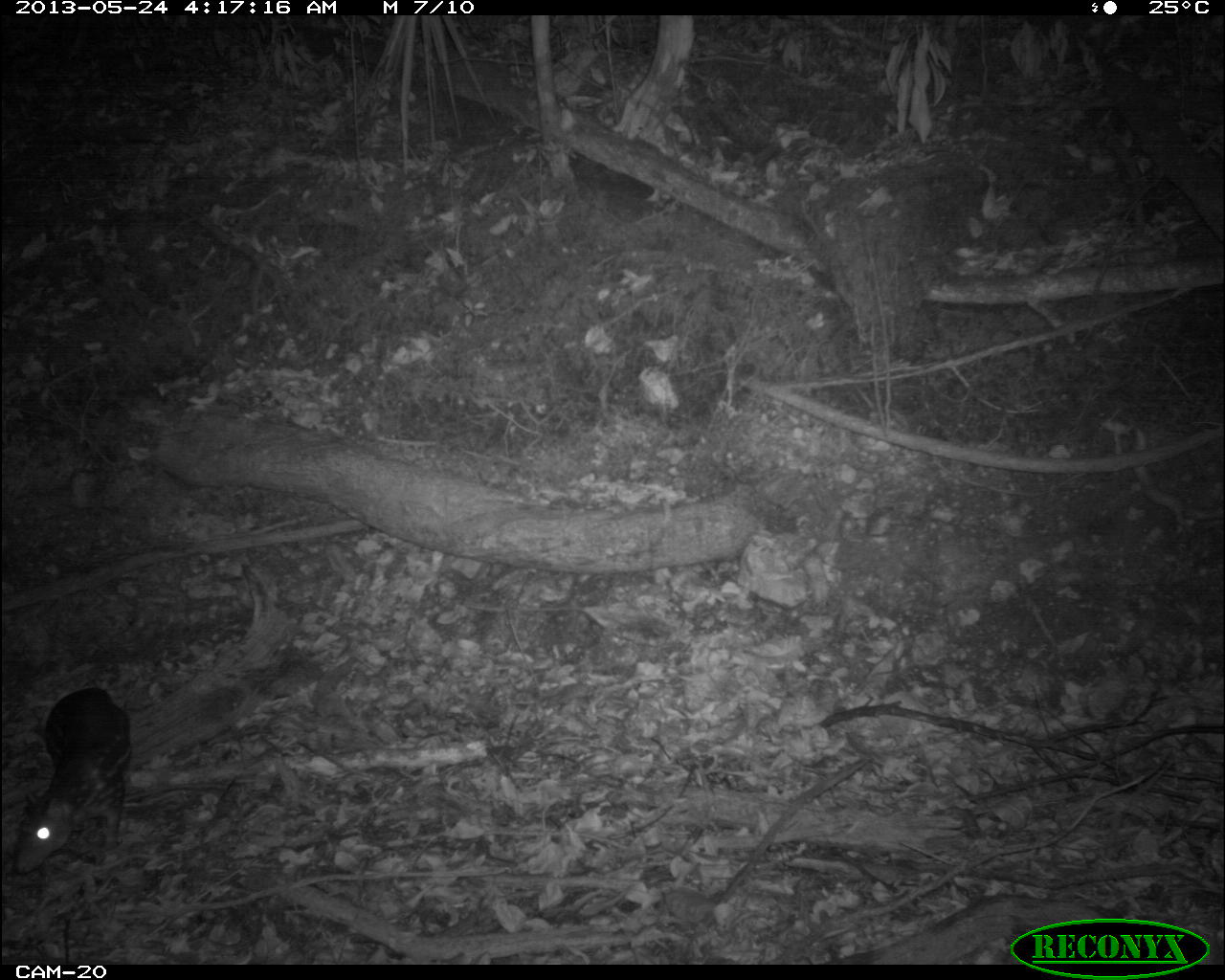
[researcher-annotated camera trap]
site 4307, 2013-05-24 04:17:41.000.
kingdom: Animalia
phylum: Chordata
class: Mammalia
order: Rodentia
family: Cuniculidae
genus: Cuniculus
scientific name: Cuniculus paca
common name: lowland paca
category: agouti paca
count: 1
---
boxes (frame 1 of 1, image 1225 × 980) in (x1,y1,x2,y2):
agouti paca: (10,686,133,874)